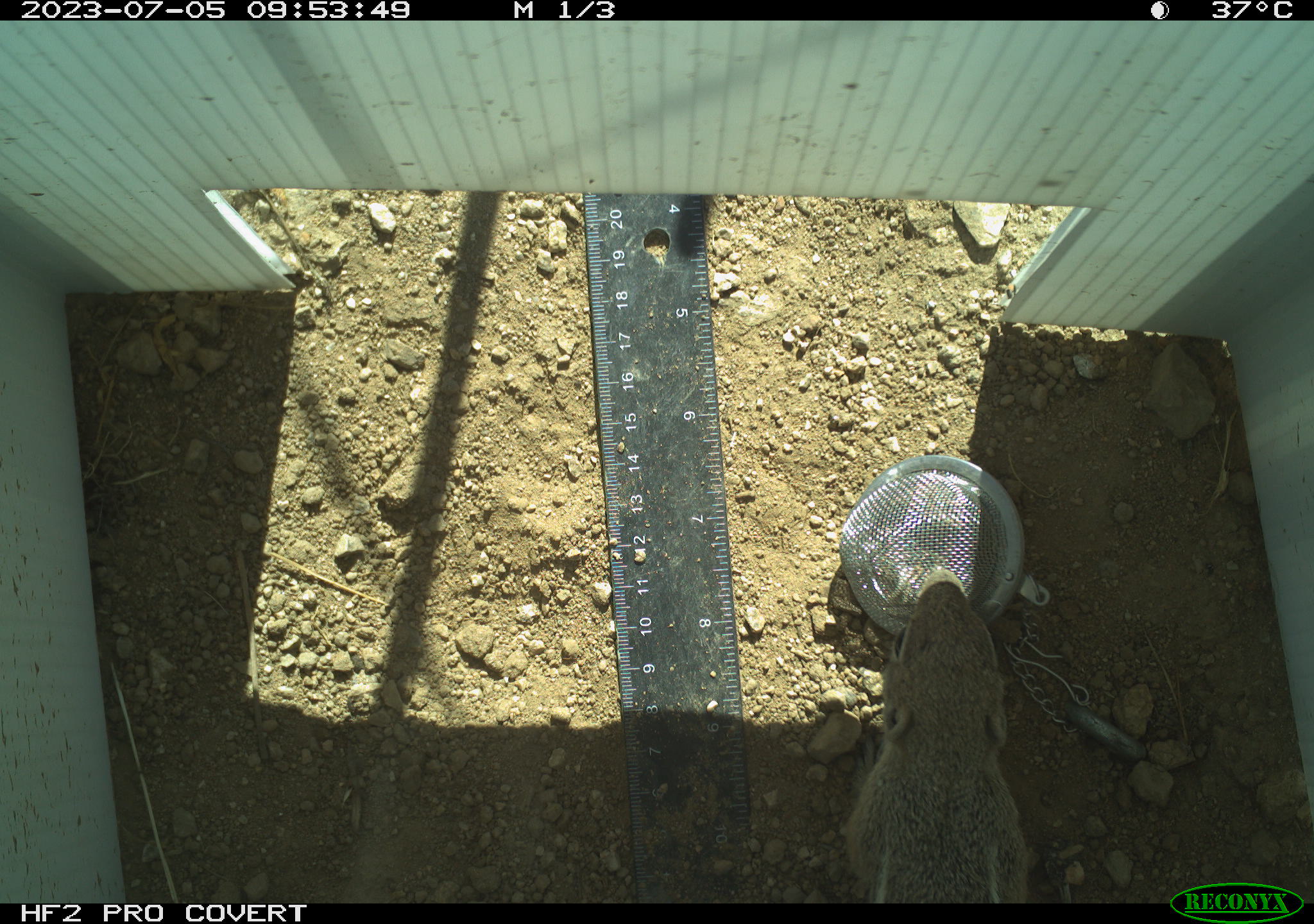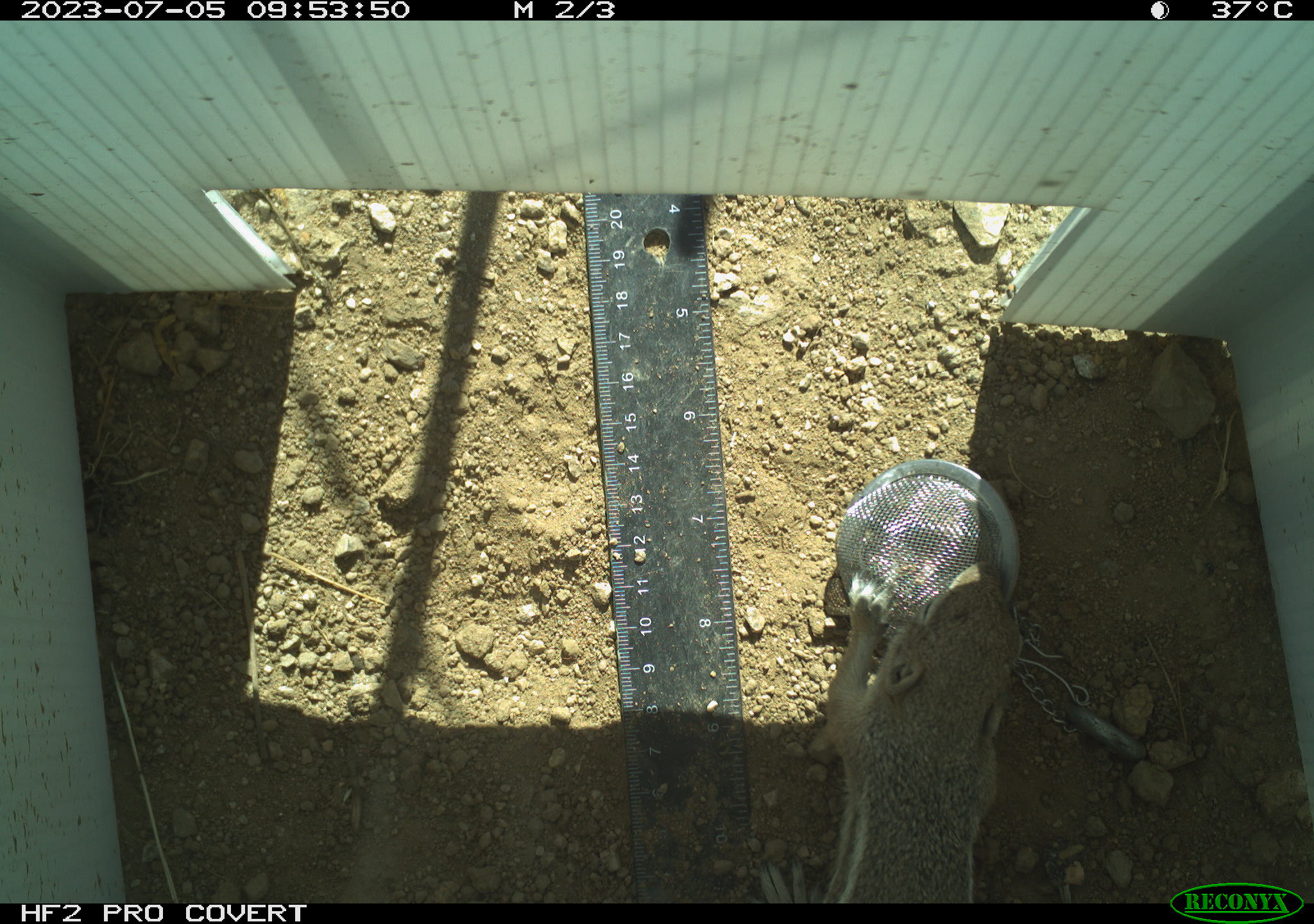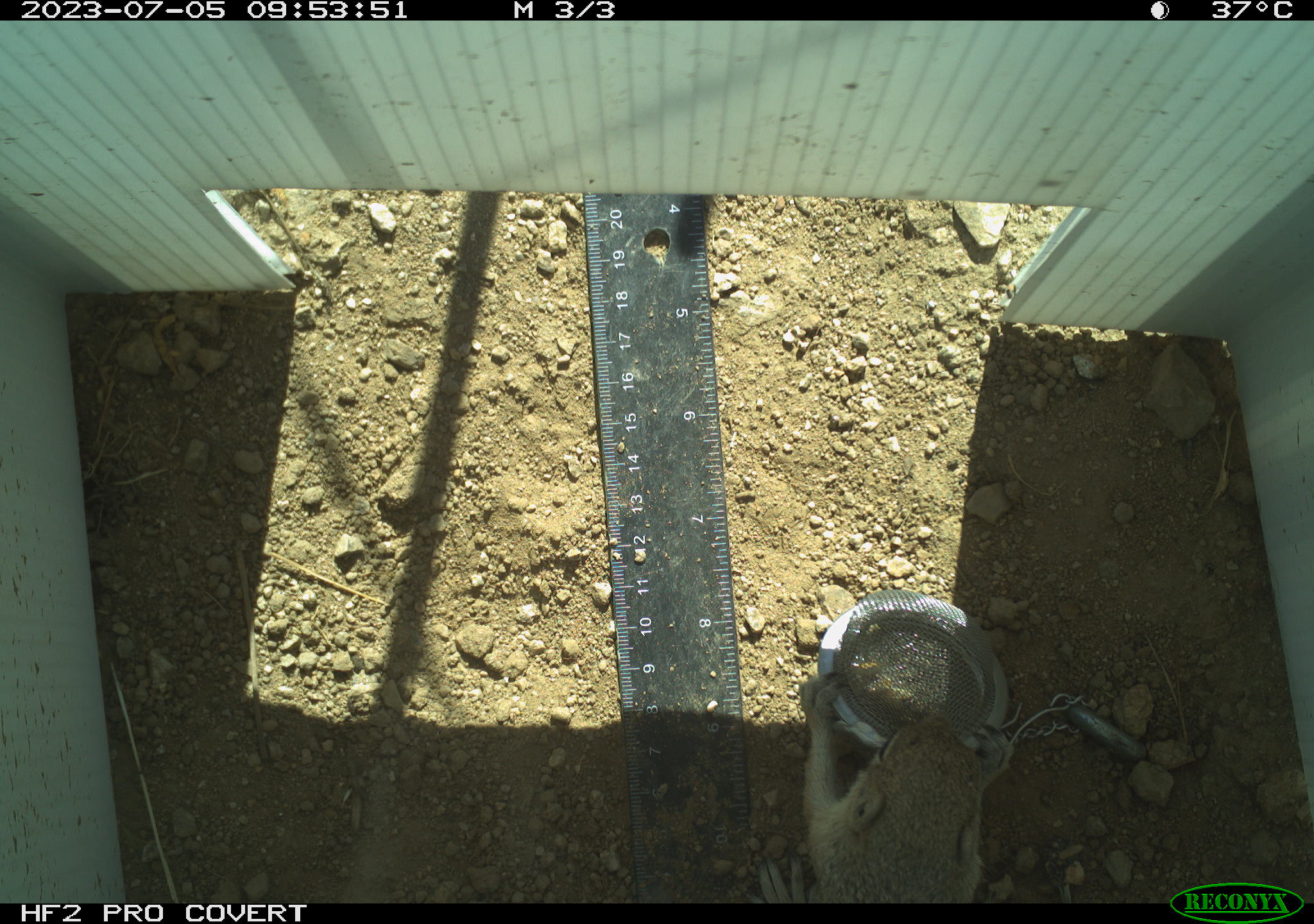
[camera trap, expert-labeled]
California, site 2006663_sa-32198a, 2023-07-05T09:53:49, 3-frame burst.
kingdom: Animalia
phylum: Chordata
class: Mammalia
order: Rodentia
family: Sciuridae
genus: Ammospermophilus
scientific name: Ammospermophilus leucurus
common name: white-tailed antelope squirrel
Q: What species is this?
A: White-tailed antelope squirrel (Ammospermophilus leucurus).